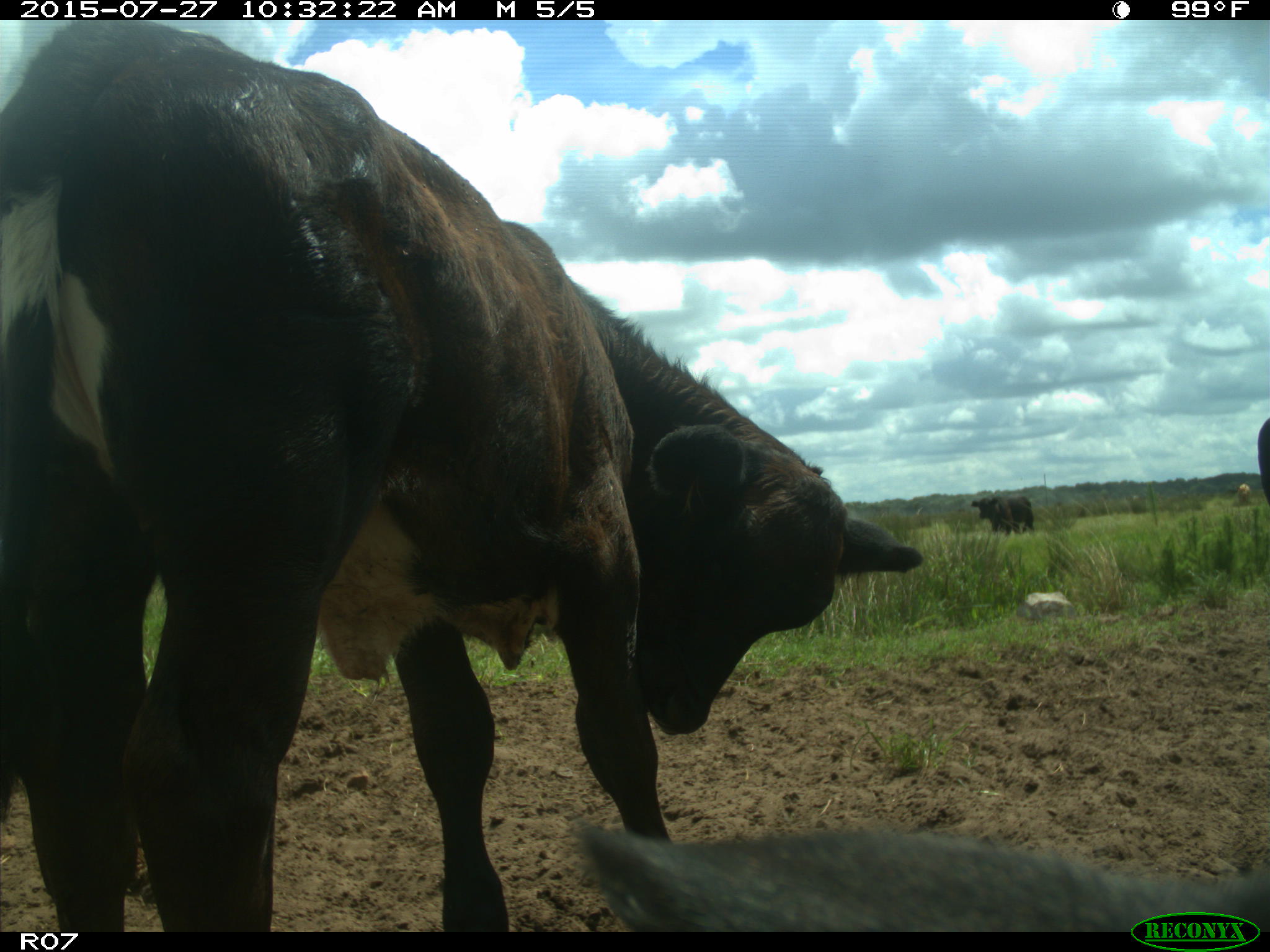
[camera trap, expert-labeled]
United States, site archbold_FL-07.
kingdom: Animalia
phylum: Chordata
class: Mammalia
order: Artiodactyla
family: Bovidae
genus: Bos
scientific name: Bos taurus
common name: domestic cow